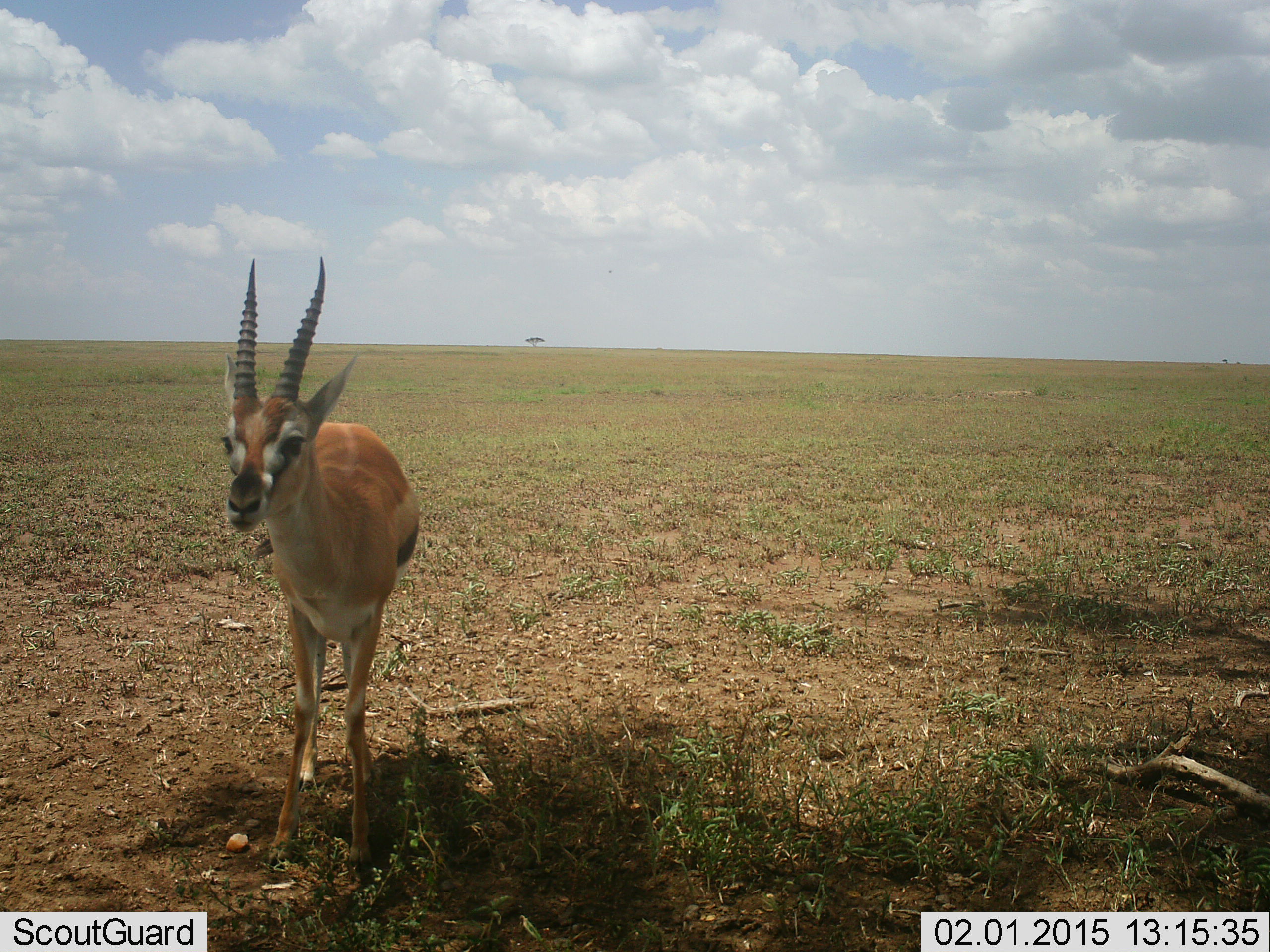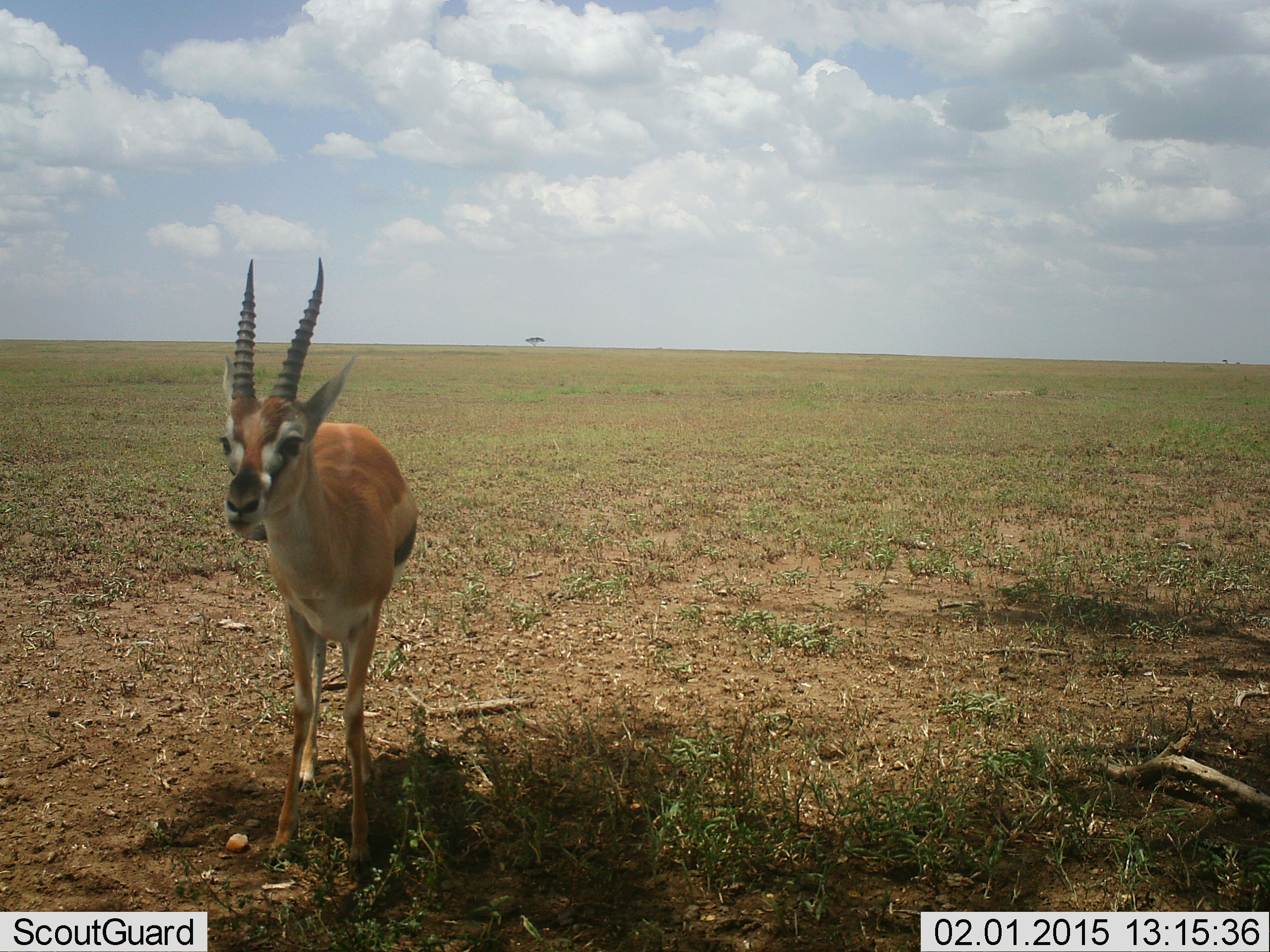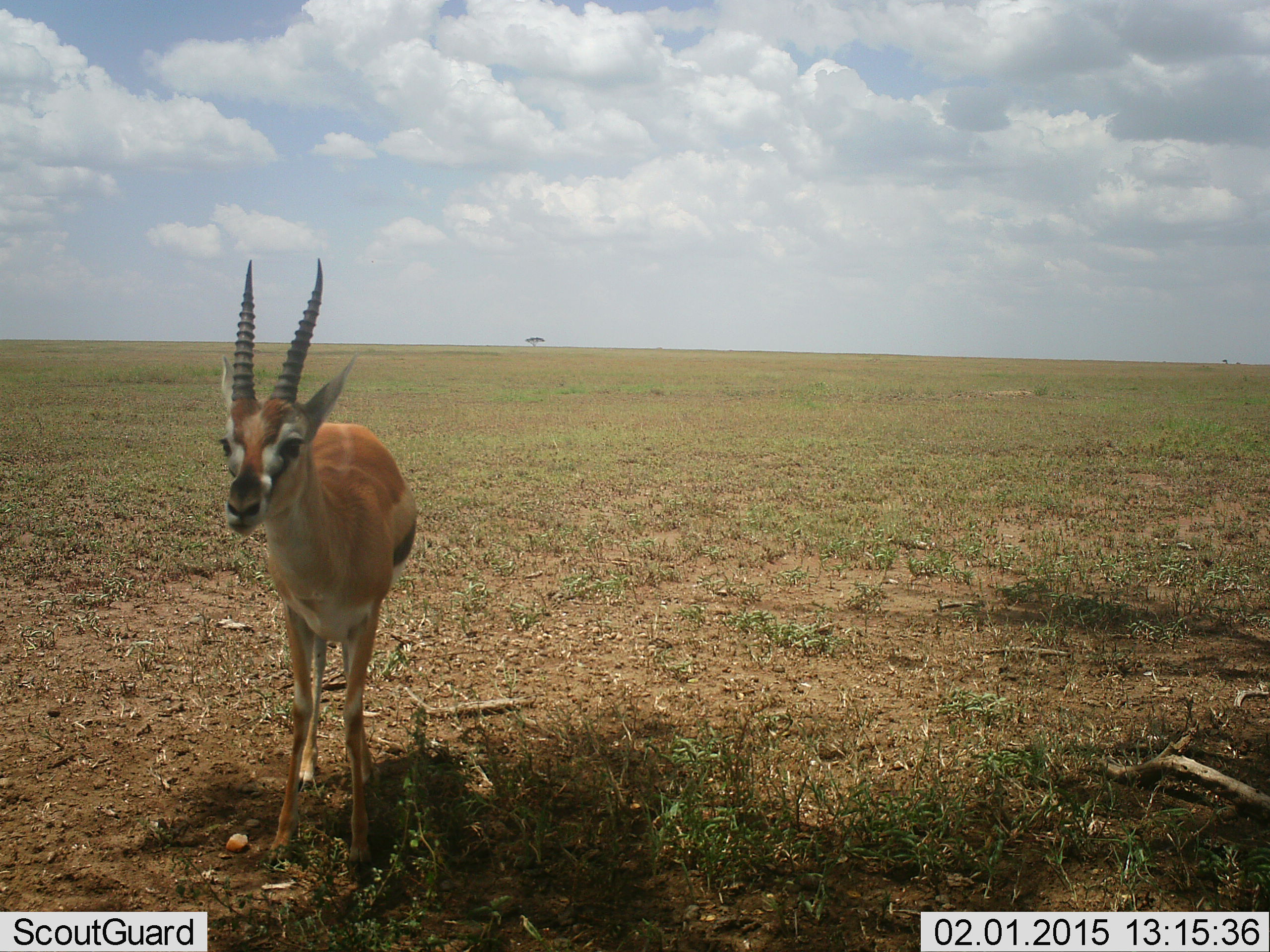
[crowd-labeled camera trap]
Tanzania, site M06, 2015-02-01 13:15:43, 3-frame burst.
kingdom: Animalia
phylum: Chordata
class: Mammalia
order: Artiodactyla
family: Bovidae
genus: Eudorcas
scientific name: Eudorcas thomsonii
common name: thomson's gazelle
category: gazellethomsons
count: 1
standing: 100%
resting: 0%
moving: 0%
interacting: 0%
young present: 0%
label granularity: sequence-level